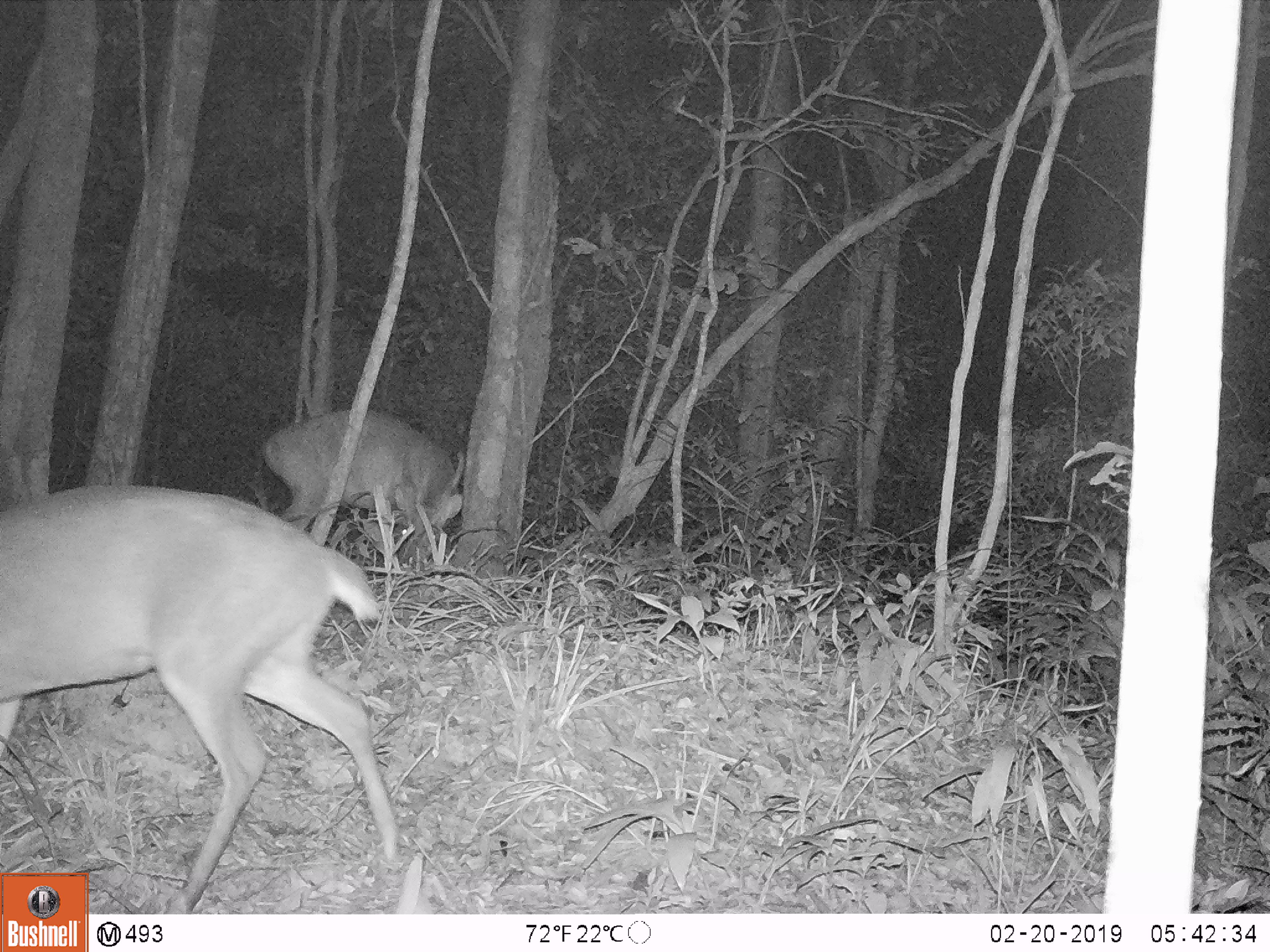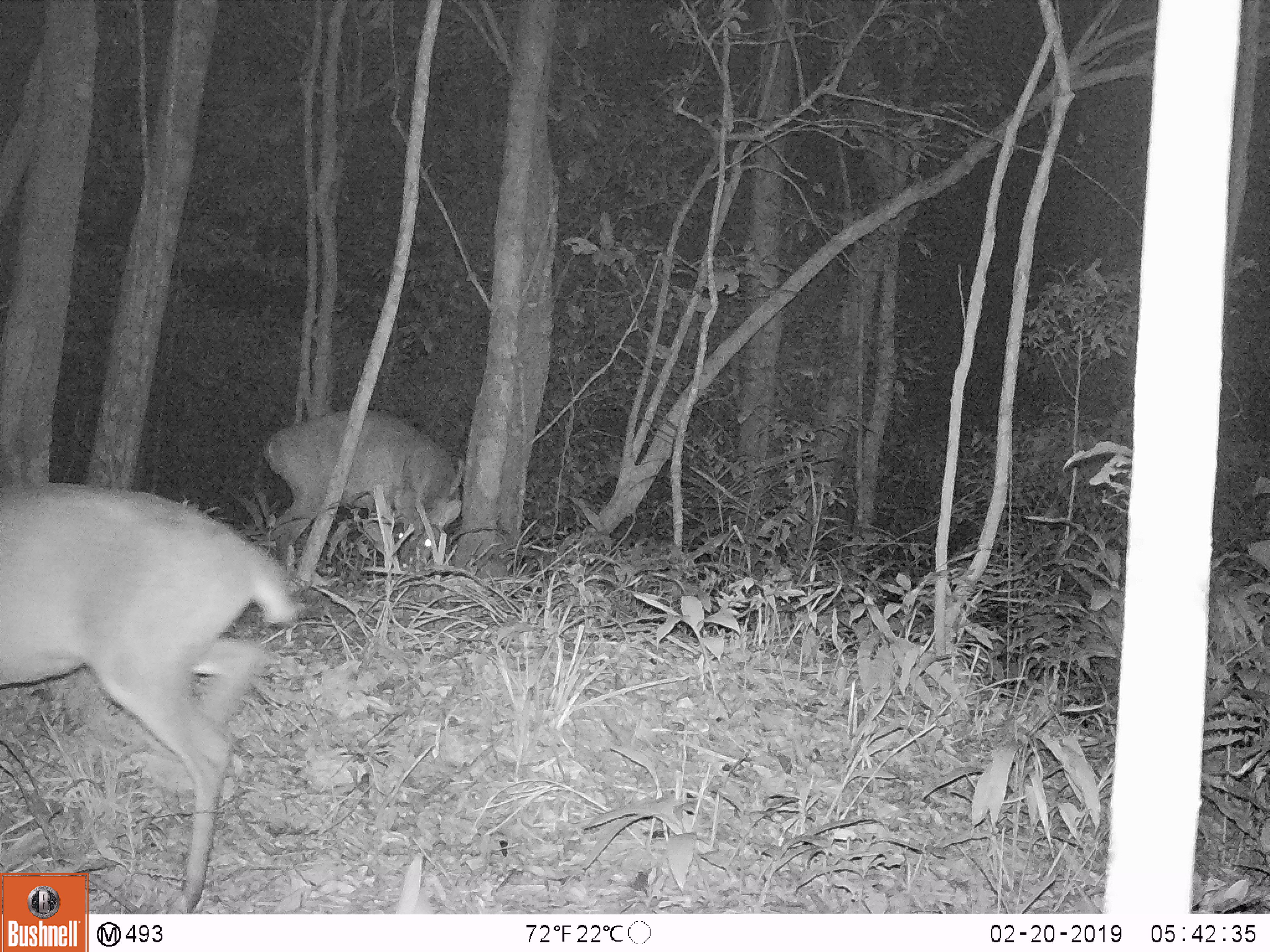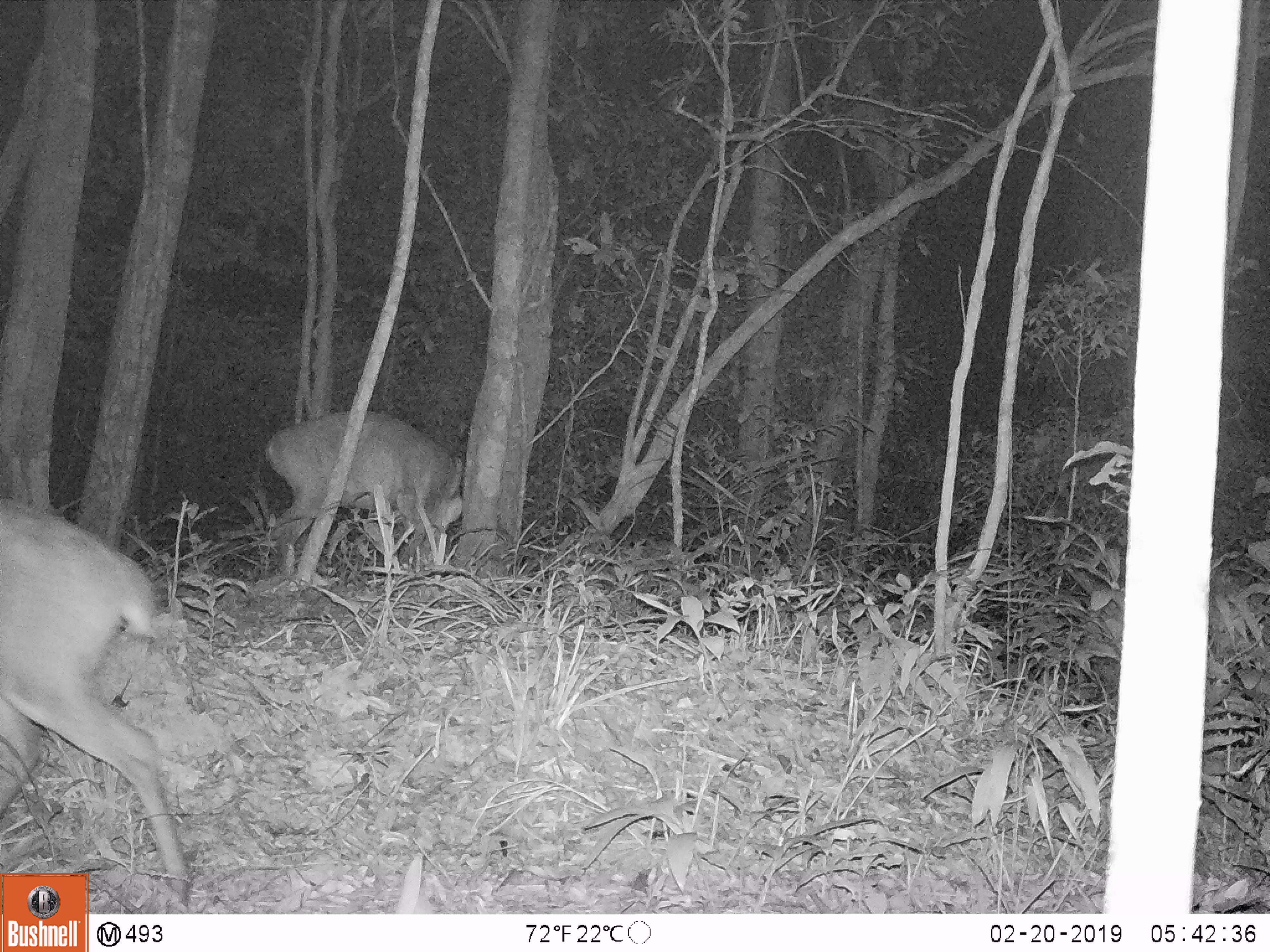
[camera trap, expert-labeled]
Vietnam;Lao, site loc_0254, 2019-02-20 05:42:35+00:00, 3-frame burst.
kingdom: Animalia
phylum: Chordata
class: Mammalia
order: Artiodactyla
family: Cervidae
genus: Muntiacus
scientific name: Muntiacus vuquangensis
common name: large-antlered muntjac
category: large antlered muntjac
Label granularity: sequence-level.